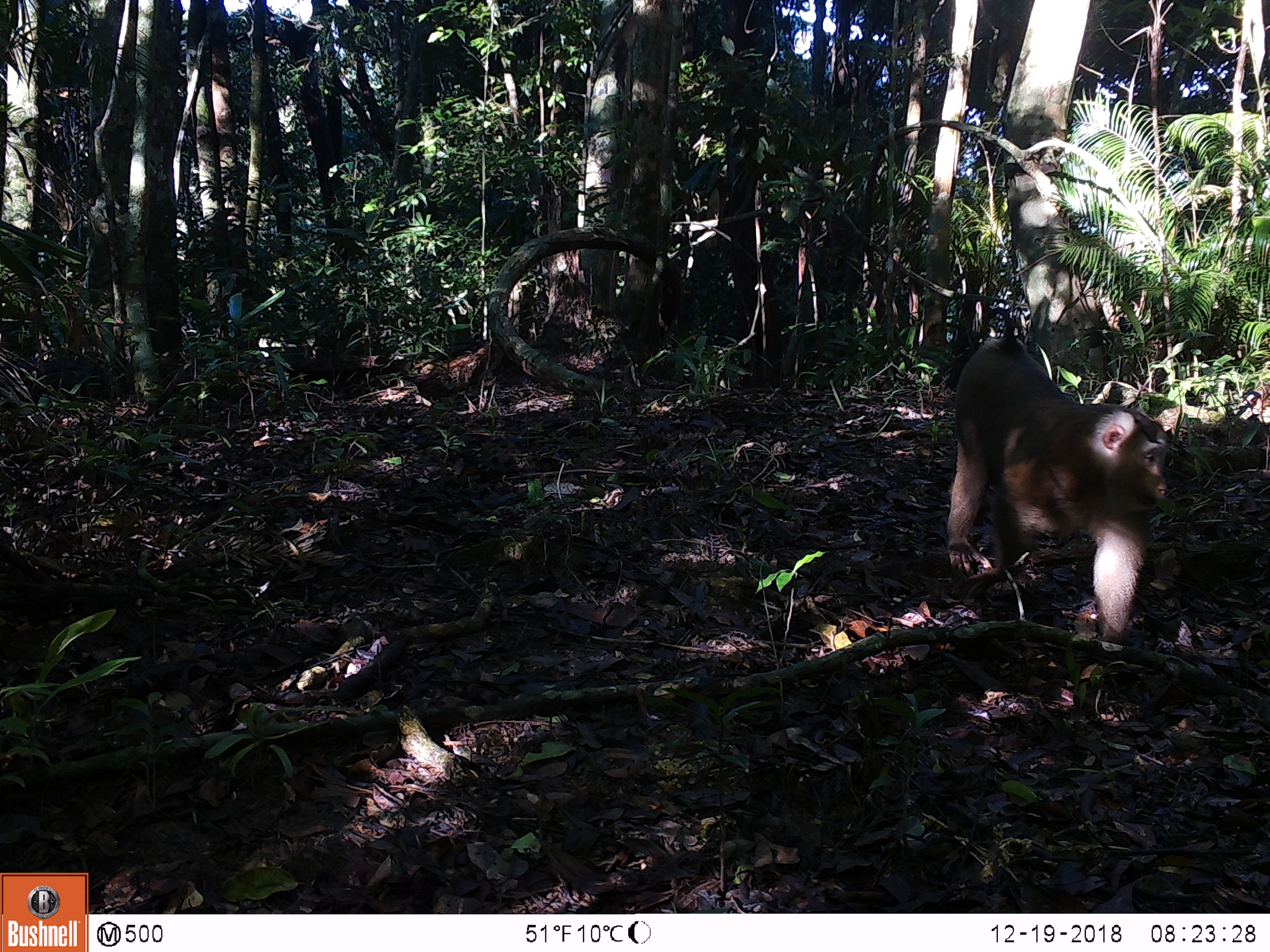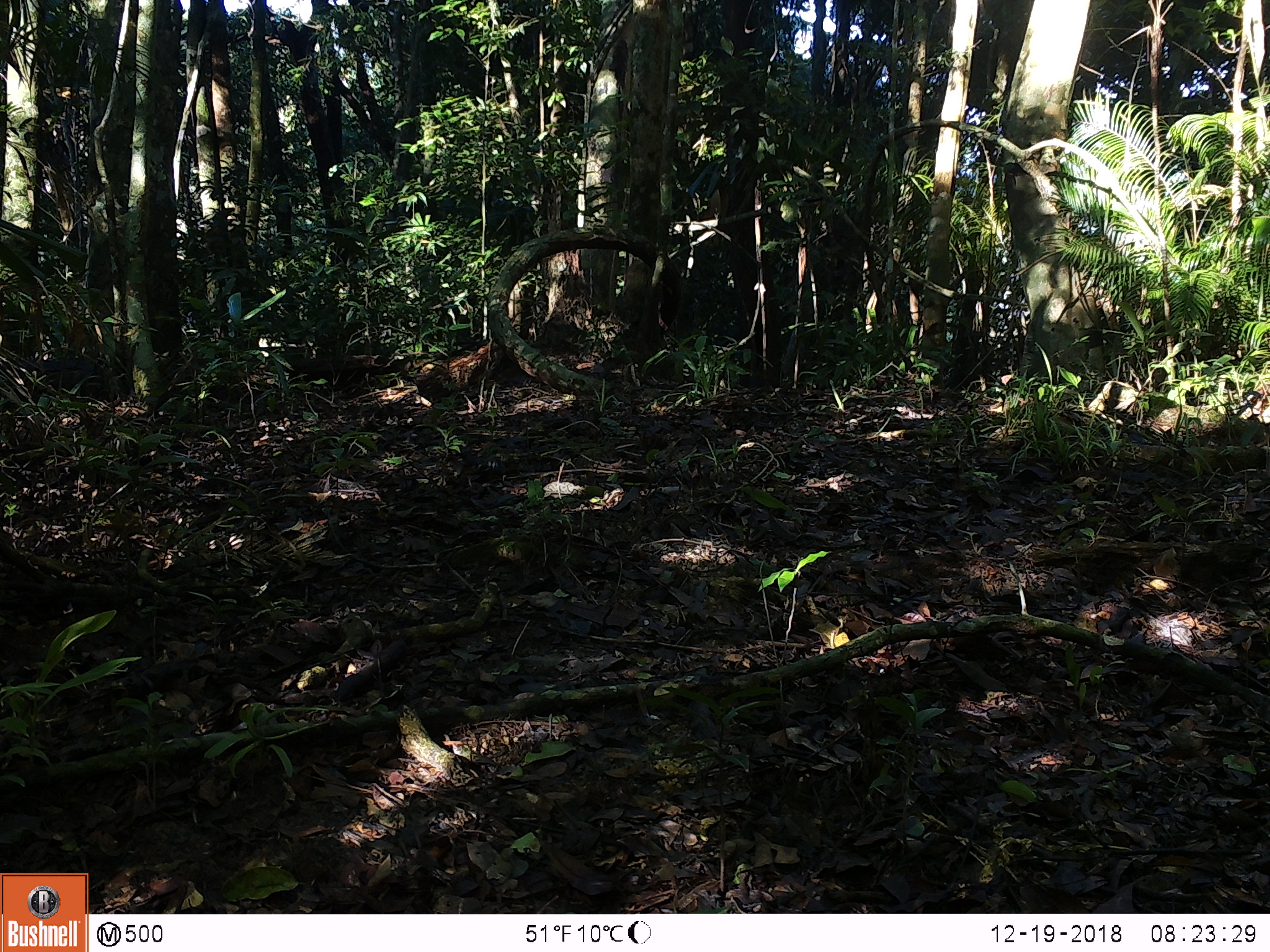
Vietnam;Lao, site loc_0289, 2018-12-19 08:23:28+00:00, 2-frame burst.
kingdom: Animalia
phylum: Chordata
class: Mammalia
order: Primates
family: Cercopithecidae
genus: Macaca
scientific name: Macaca nemestrina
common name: pig-tailed macaque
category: pig tailed macaque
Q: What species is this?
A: Pig tailed macaque (pig-tailed macaque) (Macaca nemestrina).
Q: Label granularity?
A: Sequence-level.